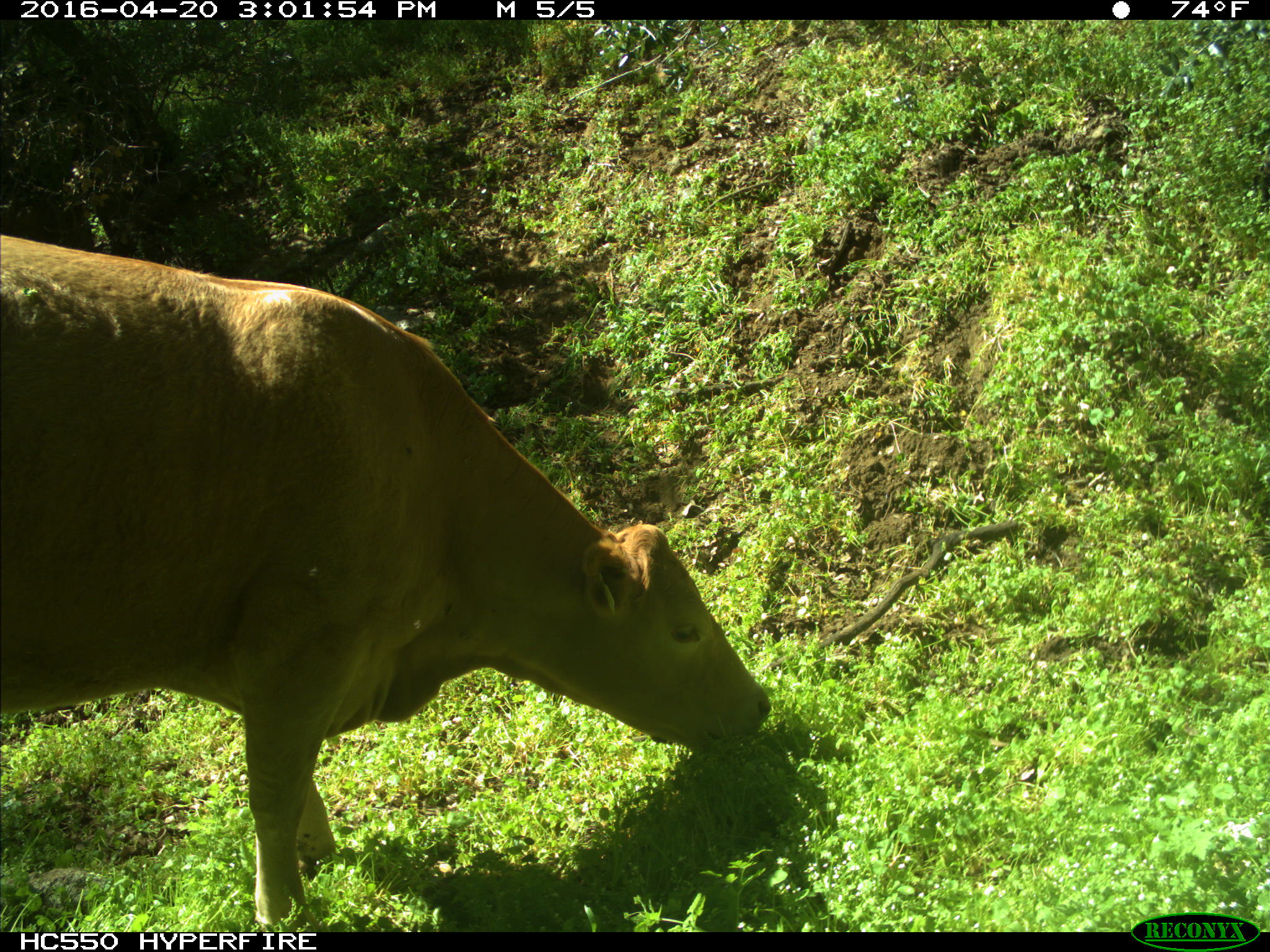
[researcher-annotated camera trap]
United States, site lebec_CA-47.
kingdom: Animalia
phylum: Chordata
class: Mammalia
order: Artiodactyla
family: Bovidae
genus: Bos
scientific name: Bos taurus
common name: domestic cow